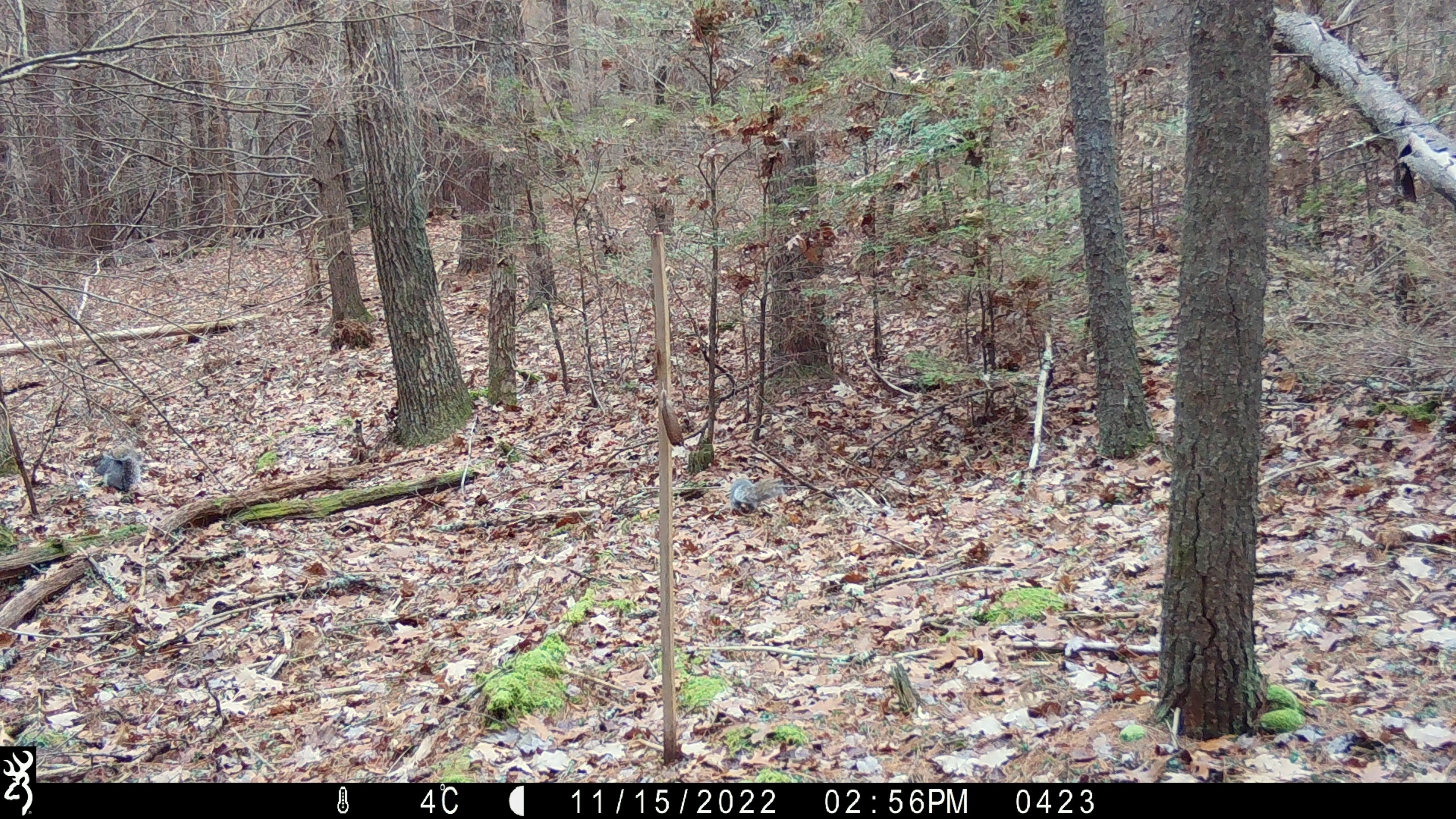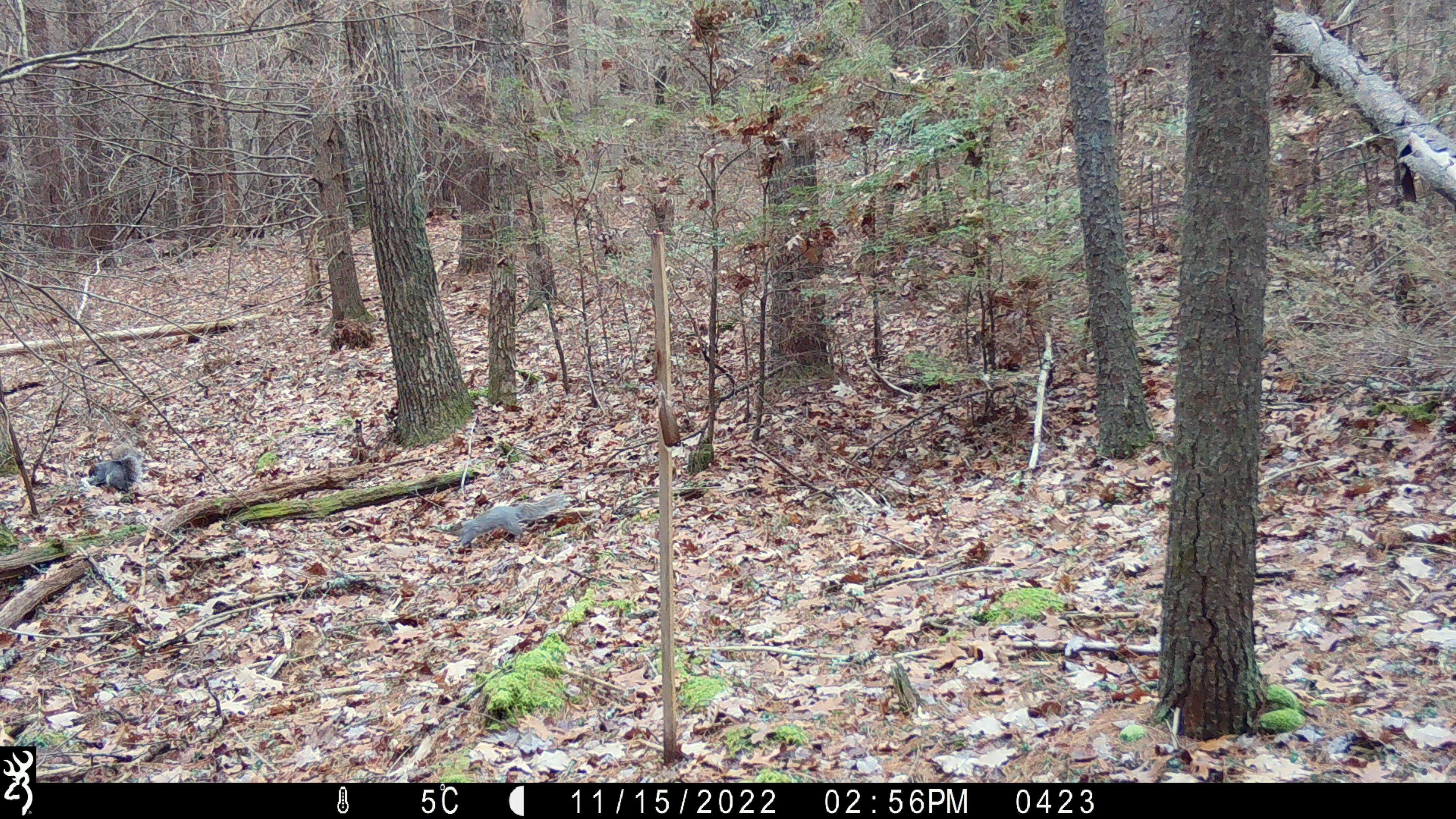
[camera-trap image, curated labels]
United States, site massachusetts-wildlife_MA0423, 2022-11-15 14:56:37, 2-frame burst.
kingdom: Animalia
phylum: Chordata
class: Mammalia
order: Rodentia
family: Sciuridae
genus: Sciurus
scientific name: Sciurus carolinensis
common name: gray squirrel